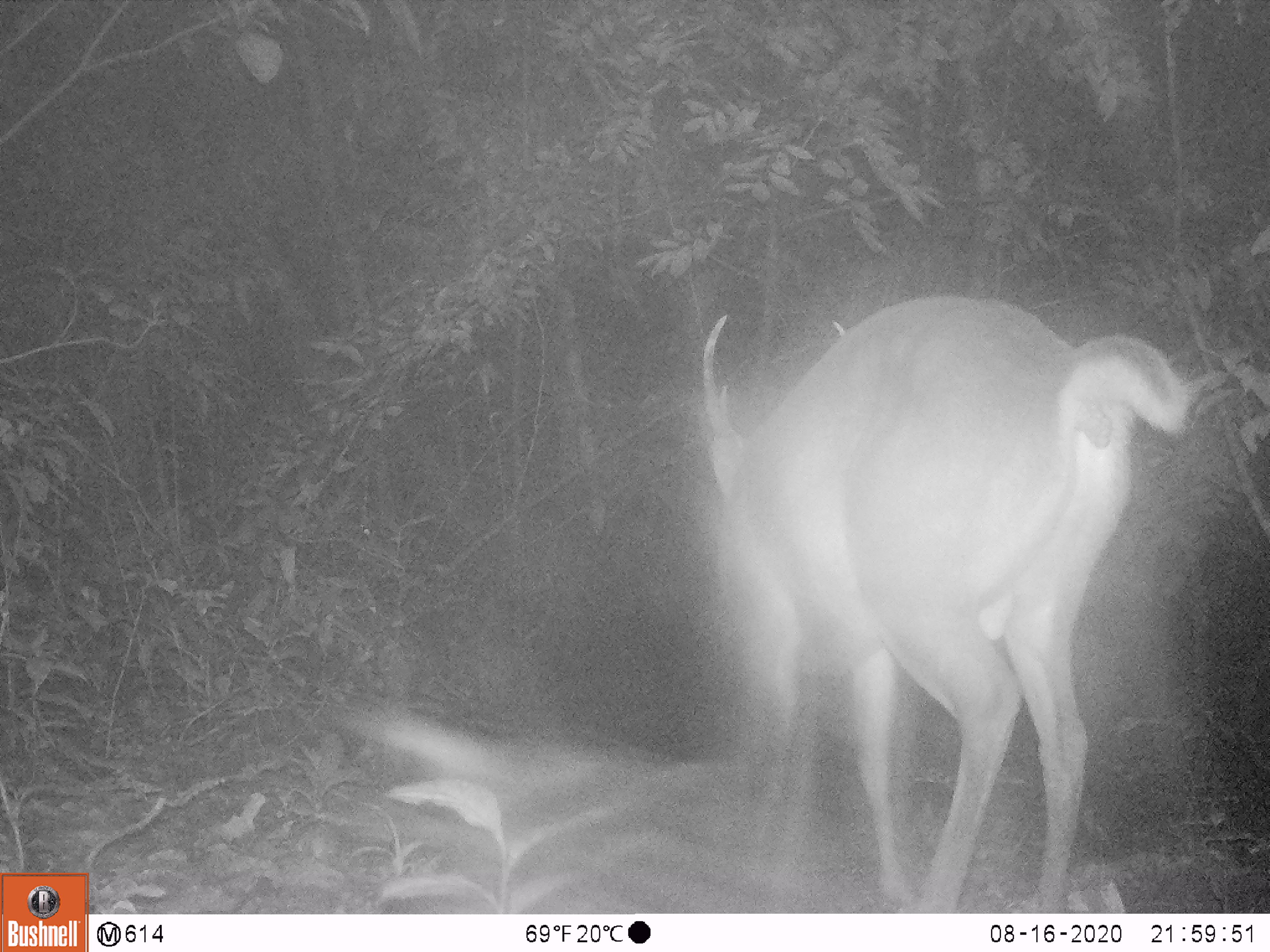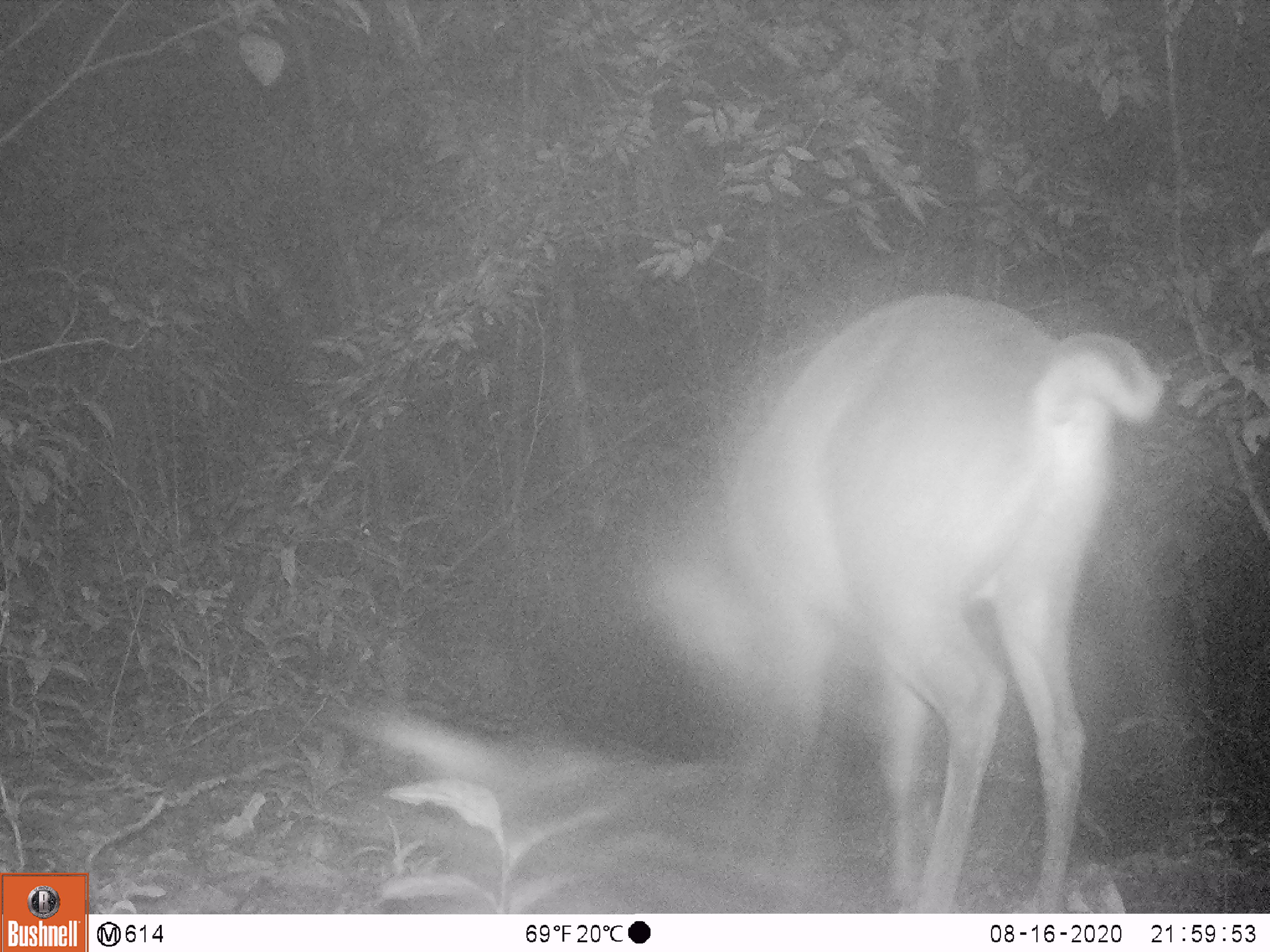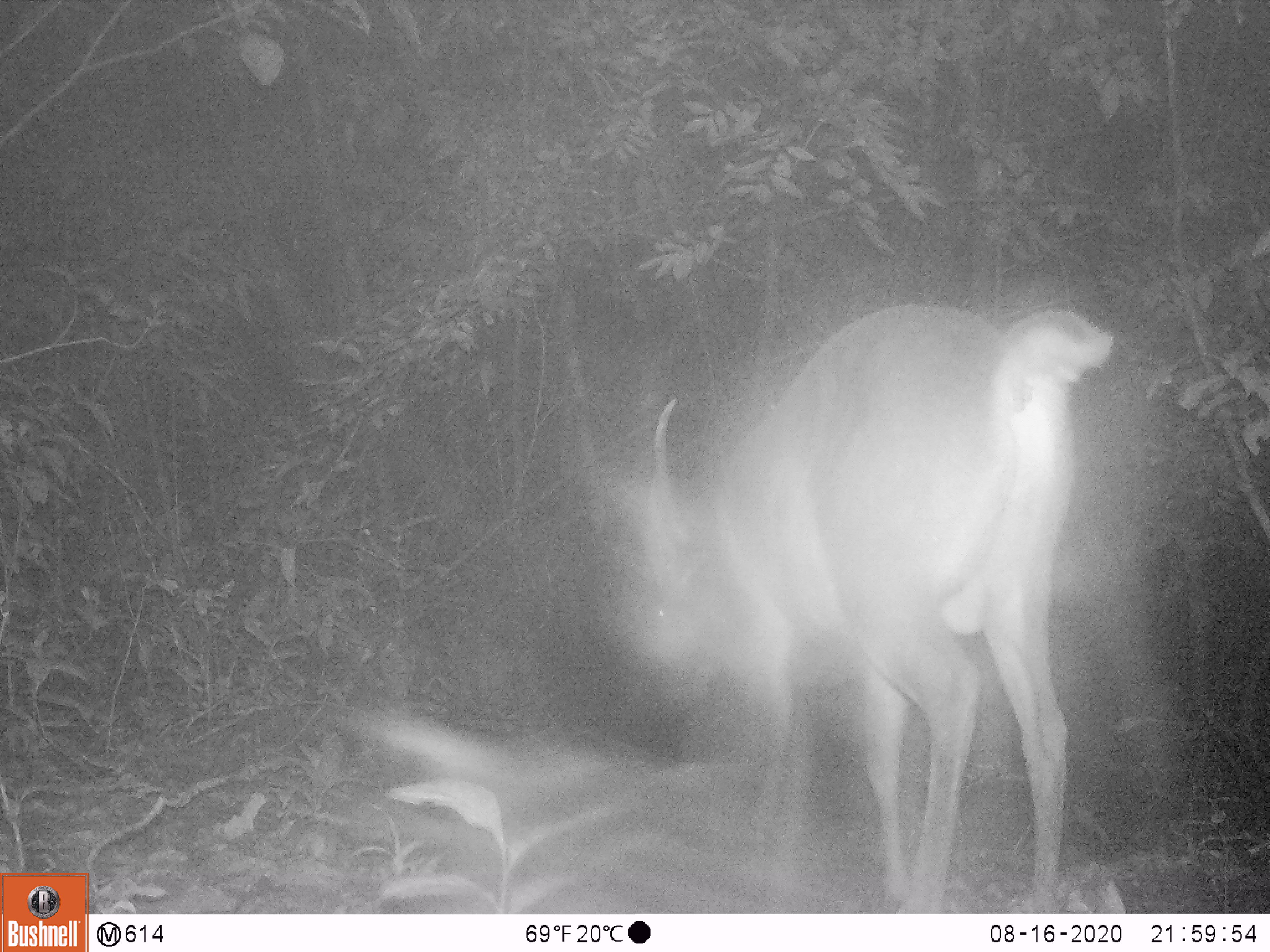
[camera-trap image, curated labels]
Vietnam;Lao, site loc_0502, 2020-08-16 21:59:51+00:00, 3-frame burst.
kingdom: Animalia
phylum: Chordata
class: Mammalia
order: Artiodactyla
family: Cervidae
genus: Muntiacus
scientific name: Muntiacus vuquangensis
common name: large-antlered muntjac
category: large antlered muntjac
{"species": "large antlered muntjac (large-antlered muntjac) (Muntiacus vuquangensis)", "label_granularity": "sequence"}